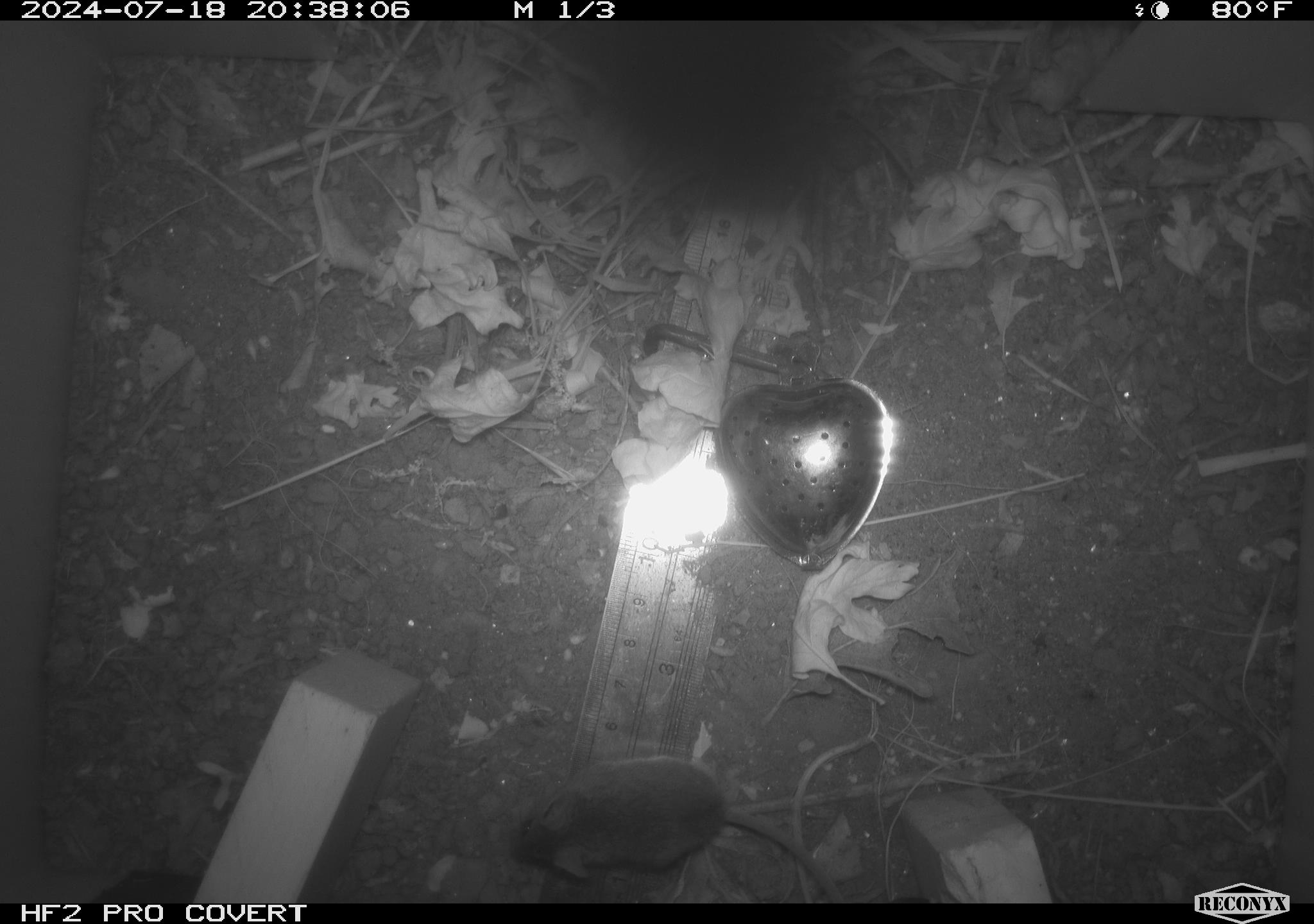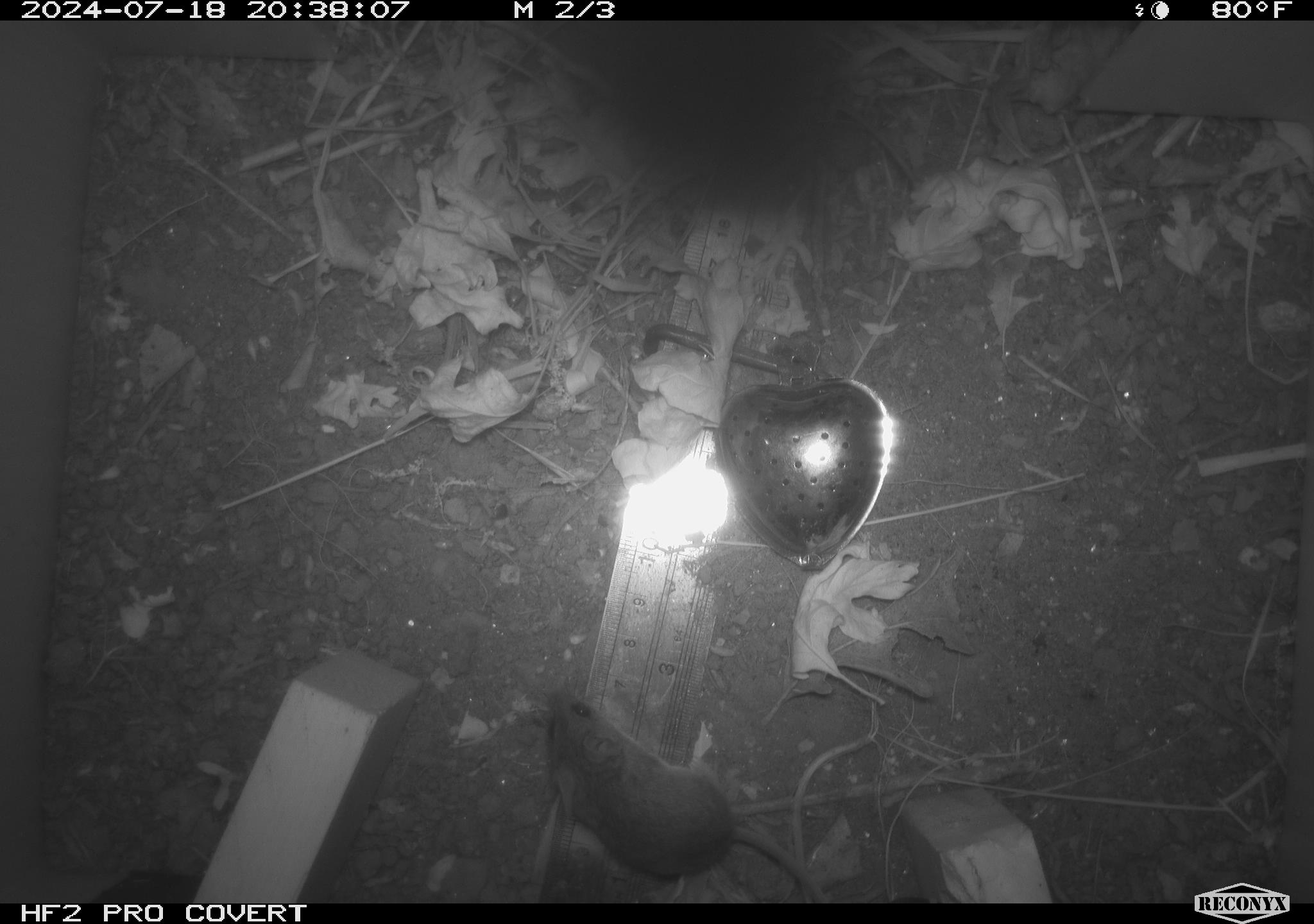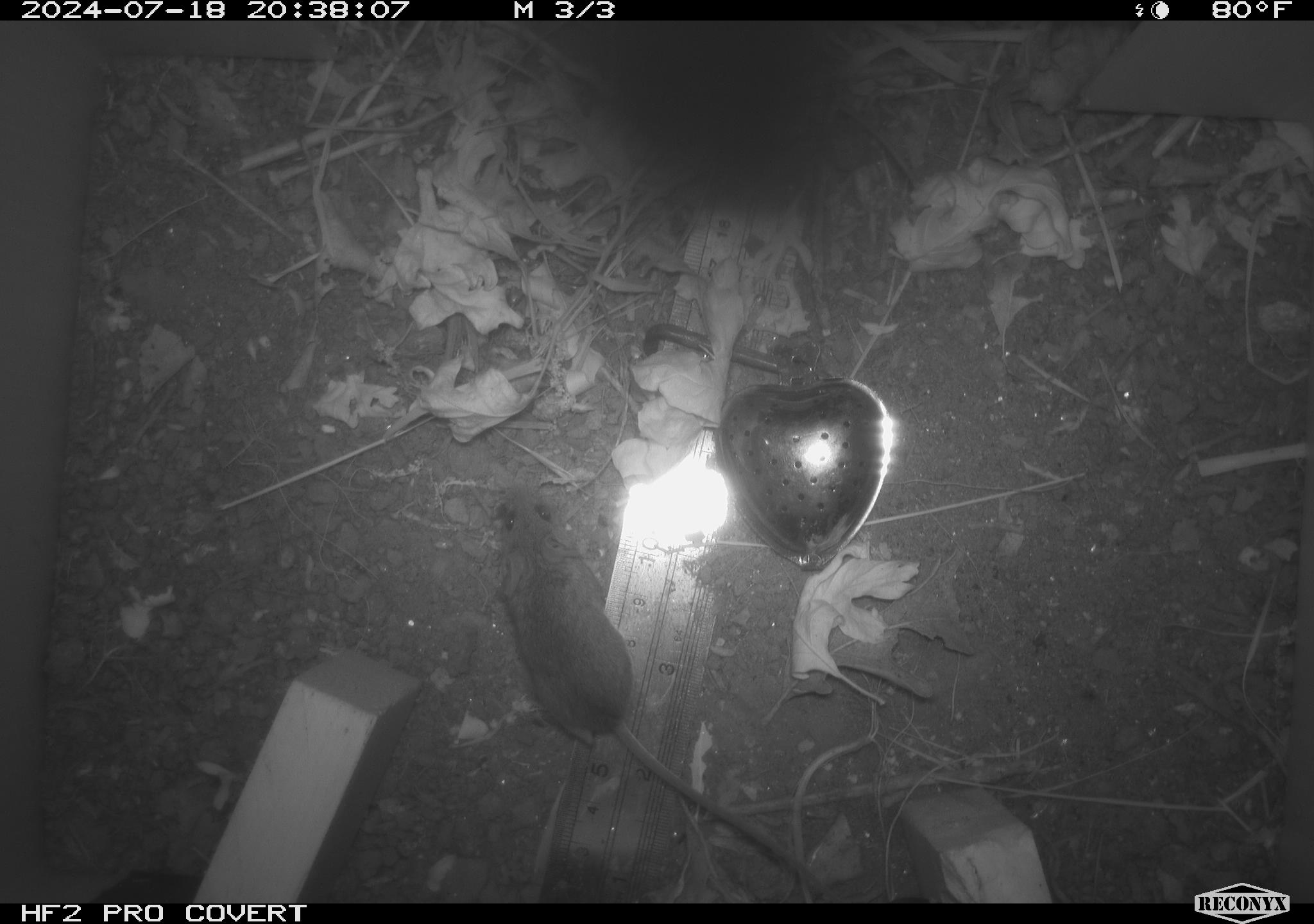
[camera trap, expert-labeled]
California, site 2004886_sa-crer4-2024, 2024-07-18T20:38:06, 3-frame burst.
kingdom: Animalia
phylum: Chordata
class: Mammalia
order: Rodentia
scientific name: Rodentia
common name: mouse species